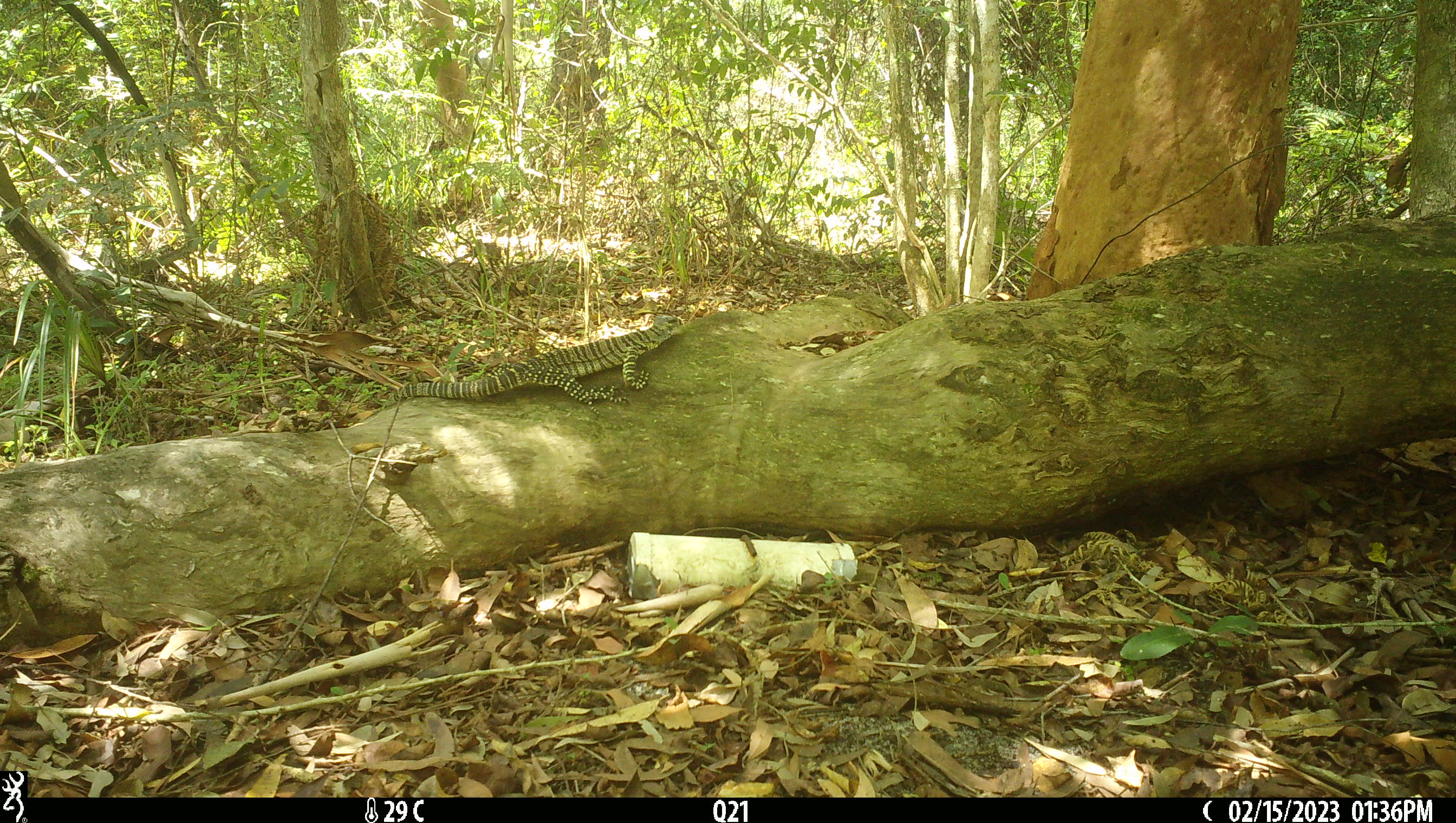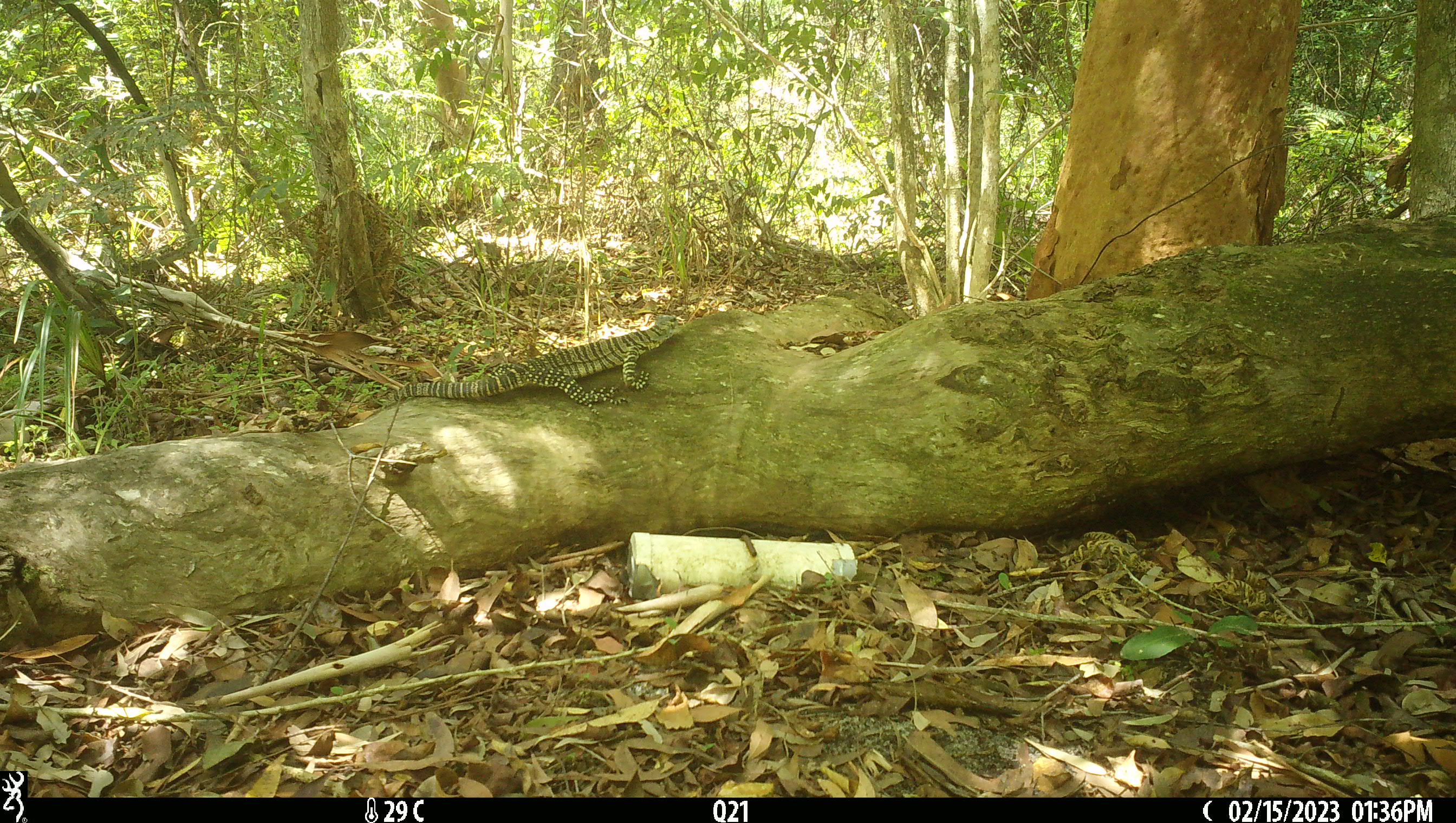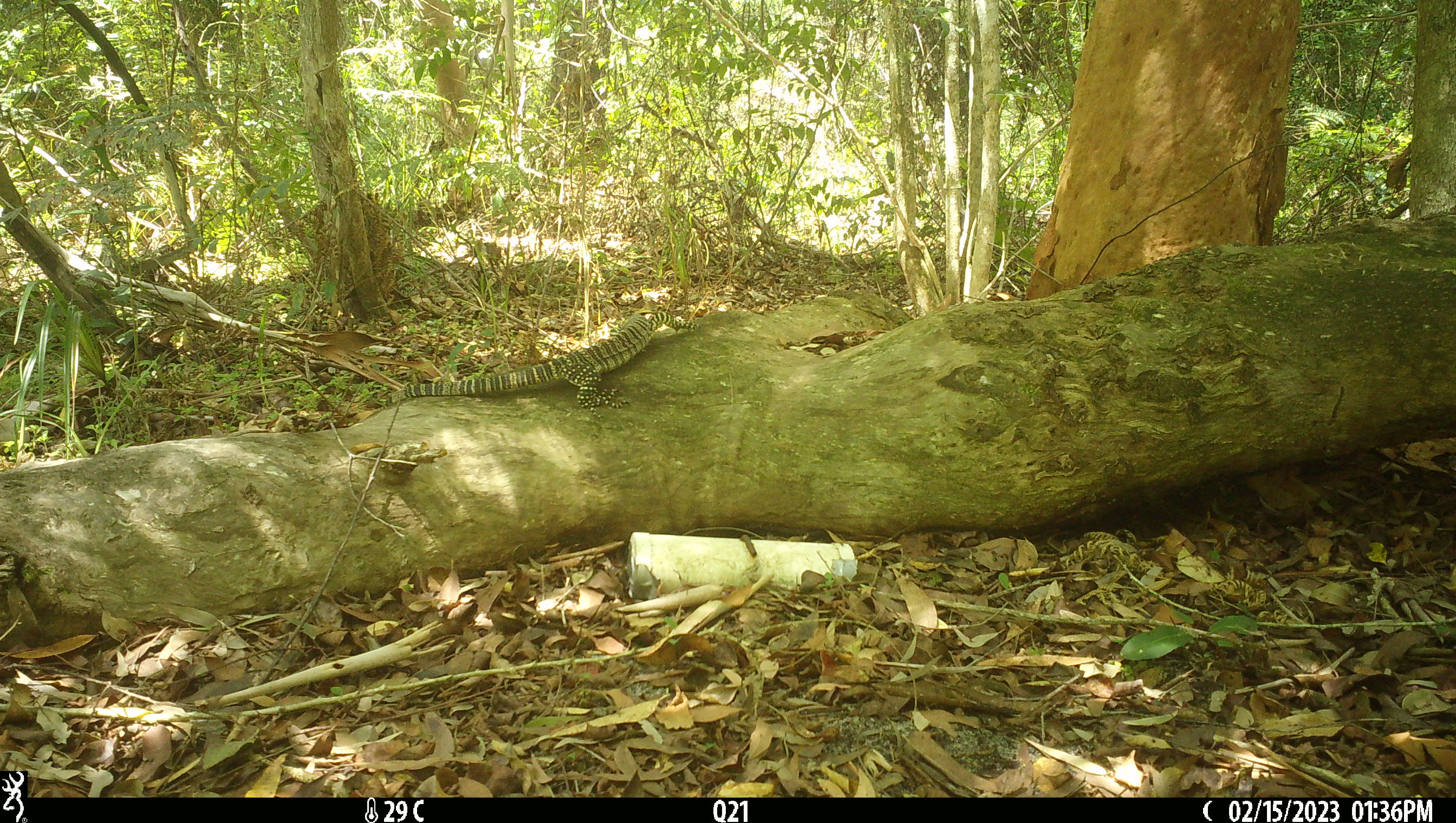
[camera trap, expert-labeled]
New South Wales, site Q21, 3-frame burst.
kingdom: Animalia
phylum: Chordata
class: Reptilia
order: Squamata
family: Varanidae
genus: Varanus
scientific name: Varanus varius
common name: lace monitor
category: goanna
Goanna (lace monitor) (Varanus varius).